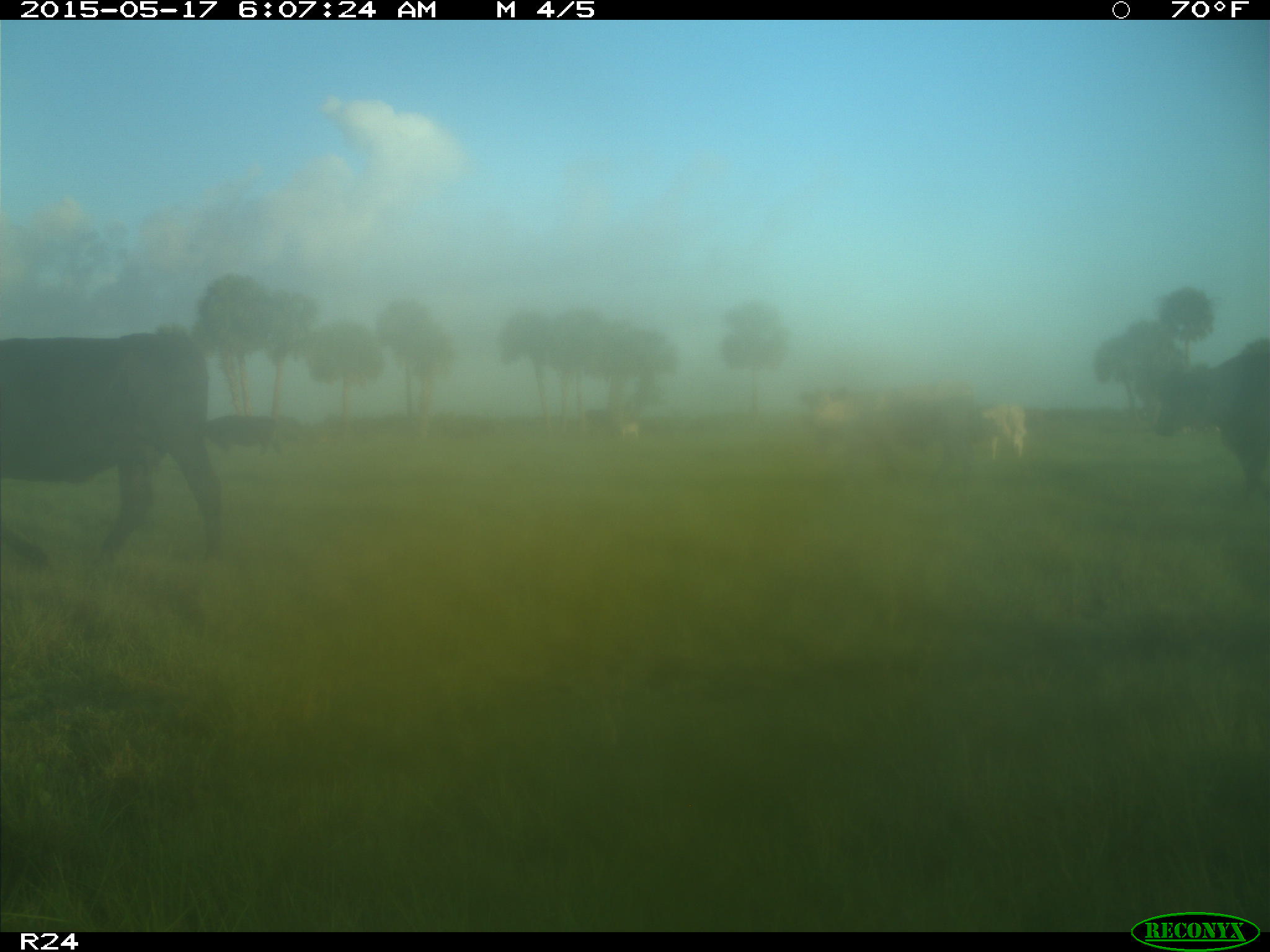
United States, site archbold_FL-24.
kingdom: Animalia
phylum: Chordata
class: Mammalia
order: Artiodactyla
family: Bovidae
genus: Bos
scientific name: Bos taurus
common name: domestic cow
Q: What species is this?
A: Bos taurus (domestic cow).